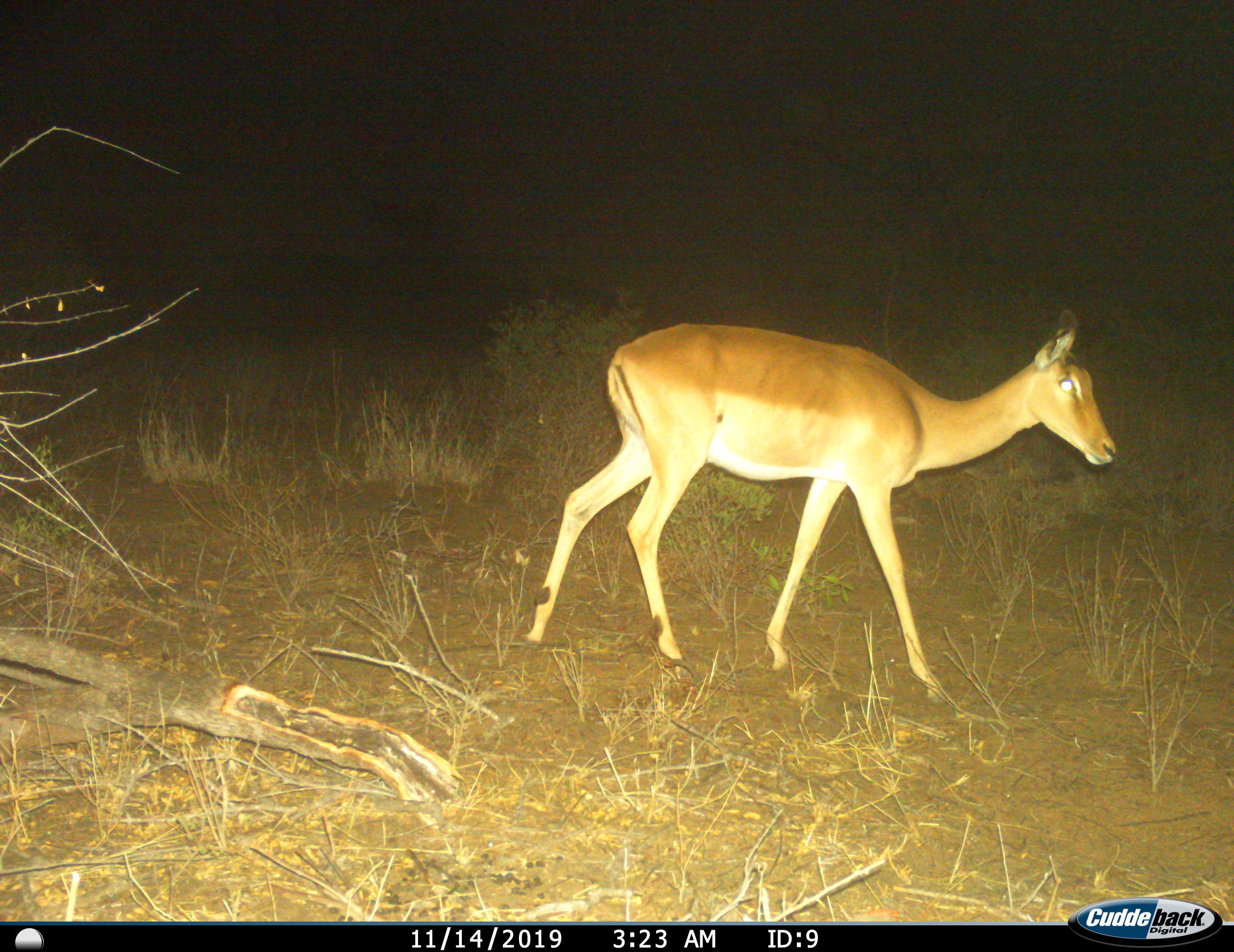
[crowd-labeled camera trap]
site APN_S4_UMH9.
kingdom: Animalia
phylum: Chordata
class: Mammalia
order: Artiodactyla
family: Bovidae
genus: Aepyceros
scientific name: Aepyceros melampus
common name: impala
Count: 1.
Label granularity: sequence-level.